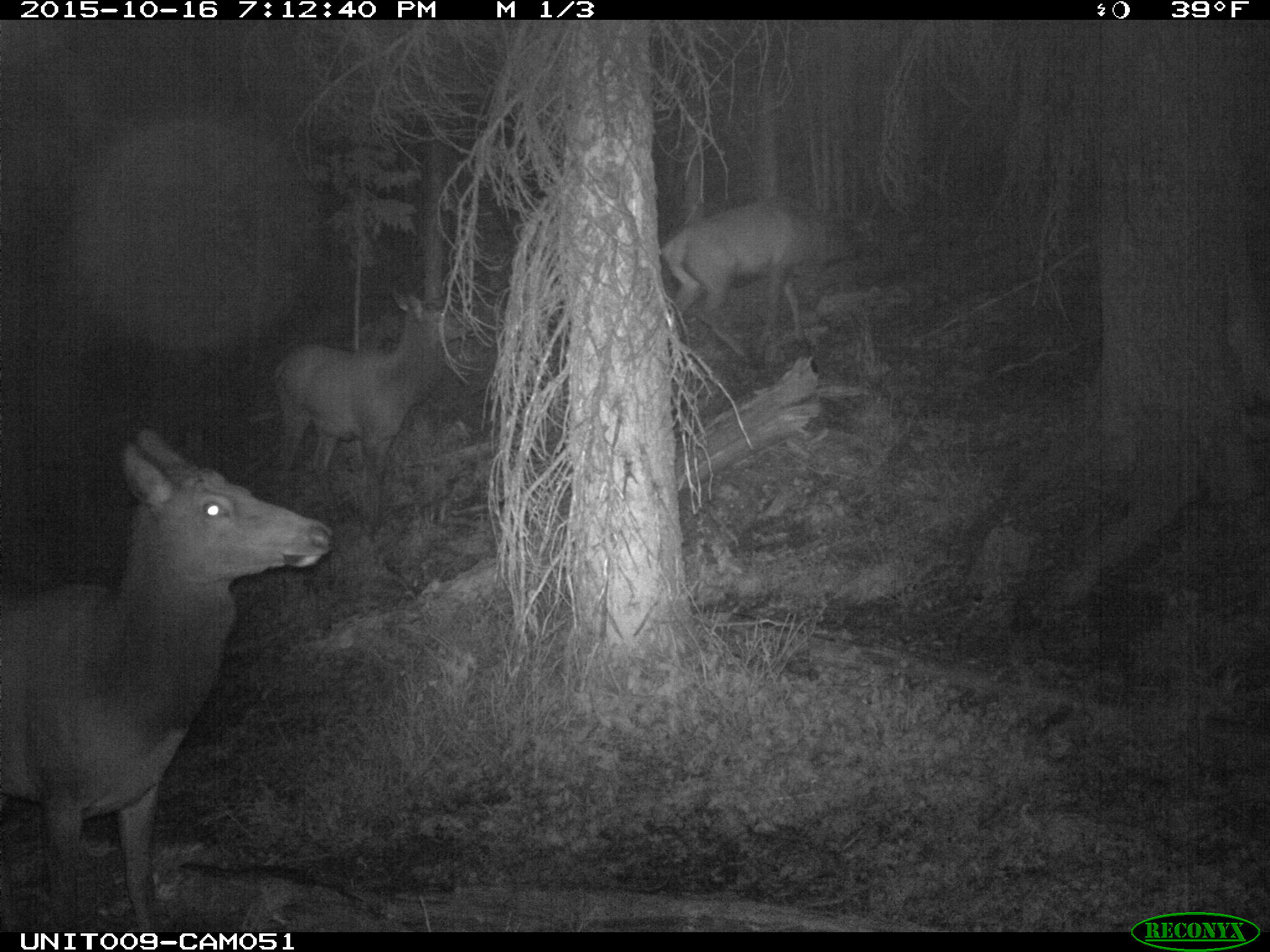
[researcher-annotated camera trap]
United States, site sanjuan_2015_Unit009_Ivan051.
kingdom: Animalia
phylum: Chordata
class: Mammalia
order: Artiodactyla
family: Cervidae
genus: Cervus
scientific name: Cervus elaphus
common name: red deer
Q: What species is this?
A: Cervus elaphus (red deer).